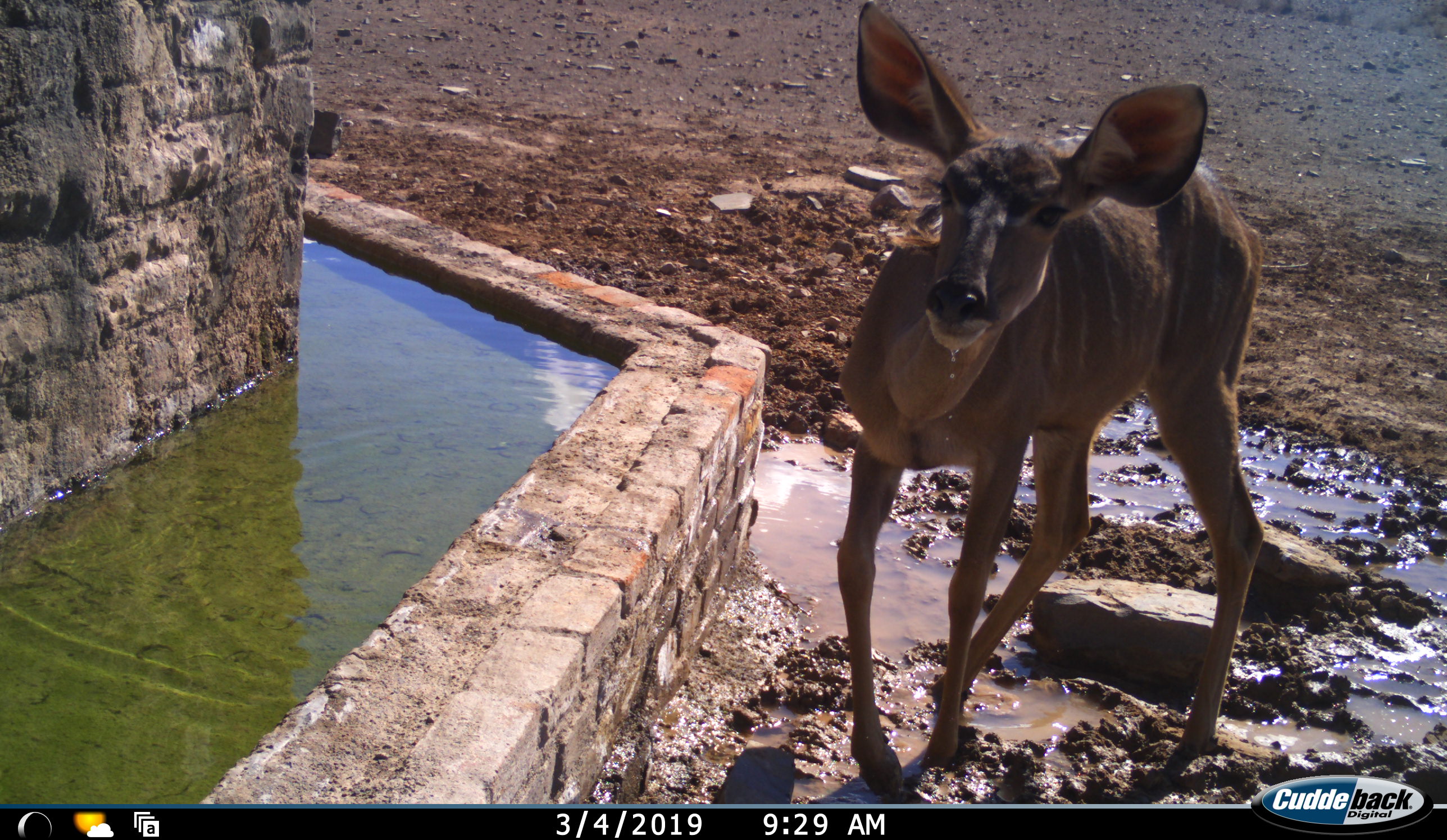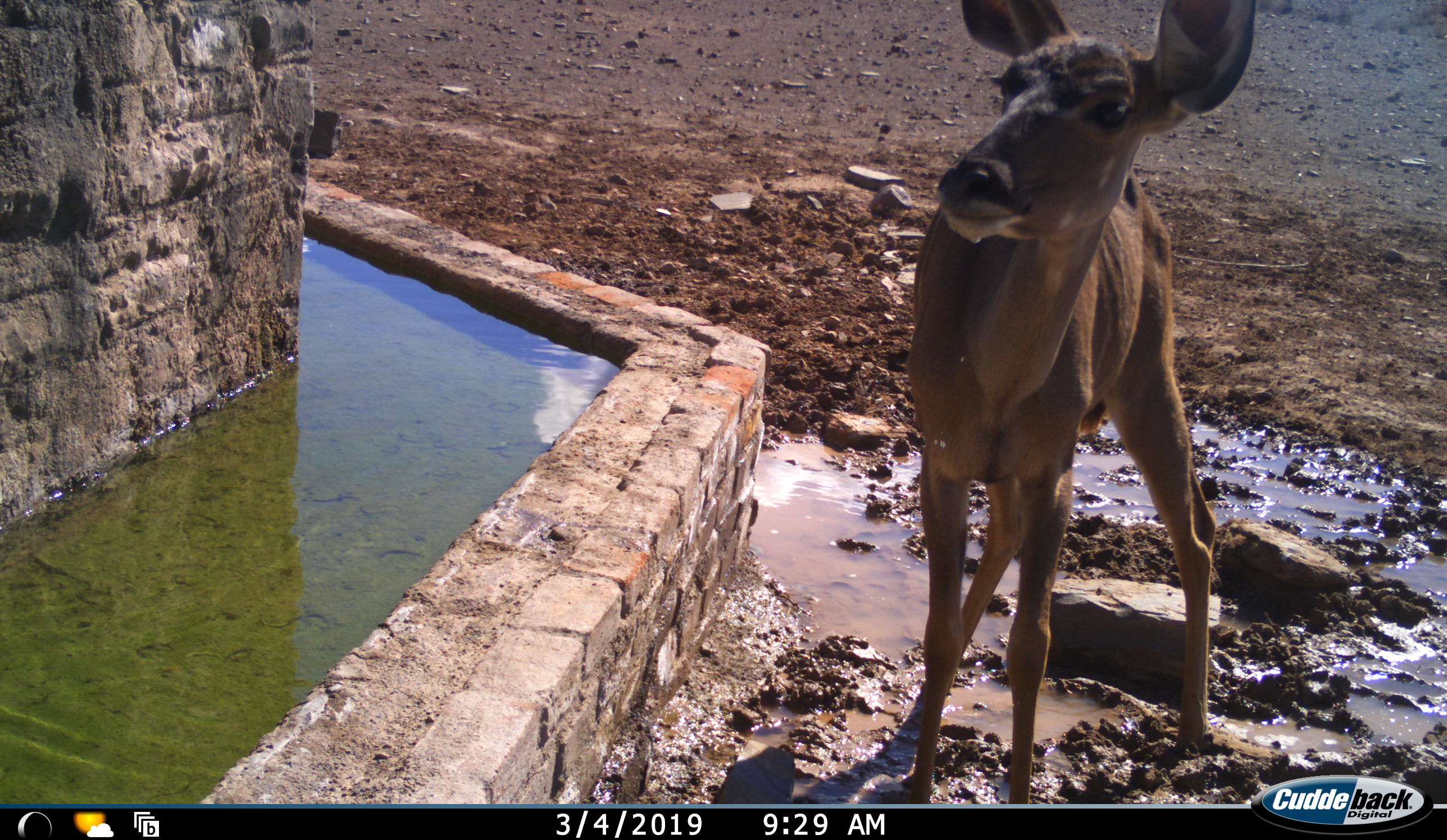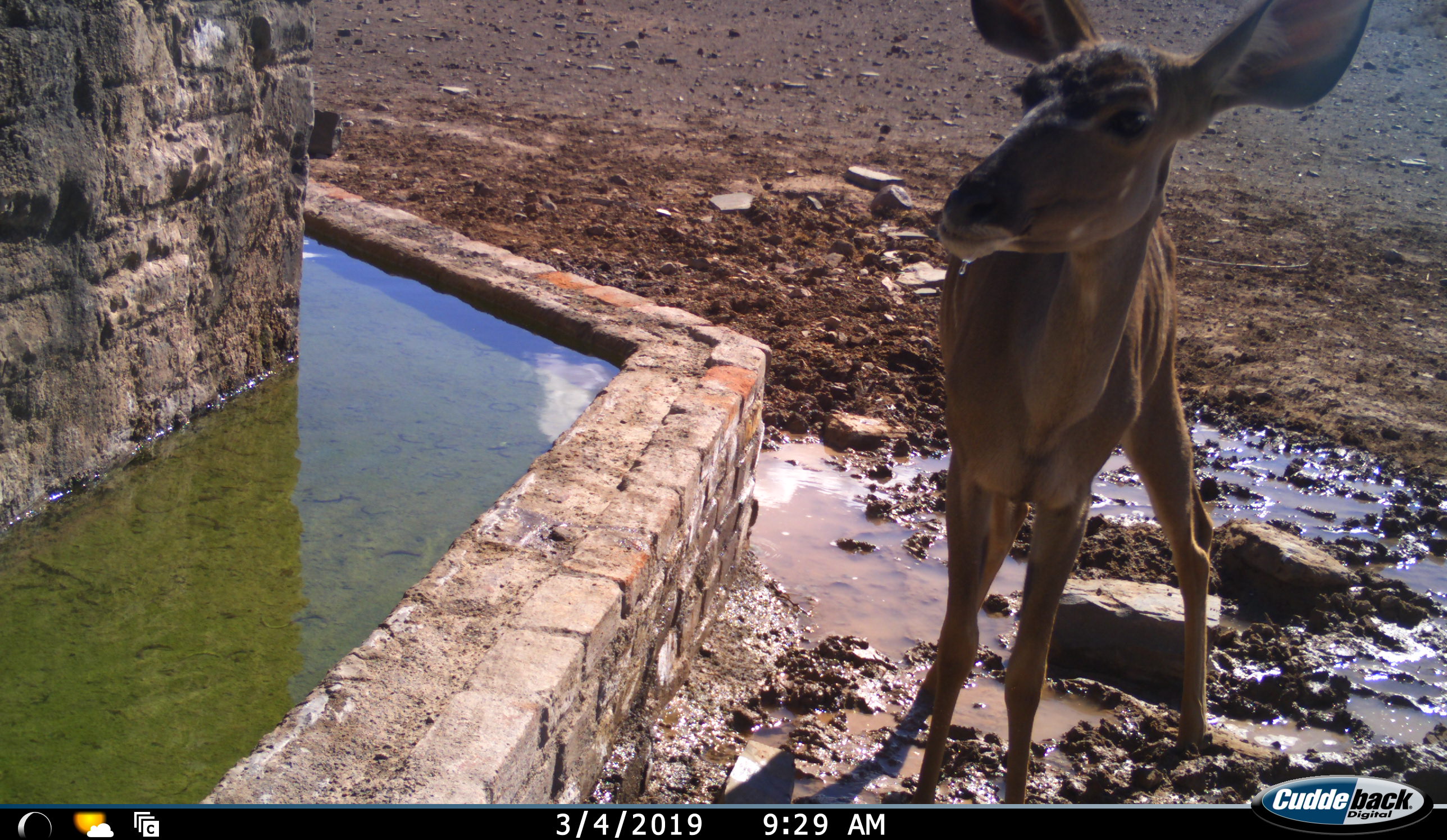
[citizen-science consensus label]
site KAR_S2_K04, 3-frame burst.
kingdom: Animalia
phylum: Chordata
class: Mammalia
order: Artiodactyla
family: Bovidae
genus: Tragelaphus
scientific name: Tragelaphus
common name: kudu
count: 1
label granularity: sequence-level